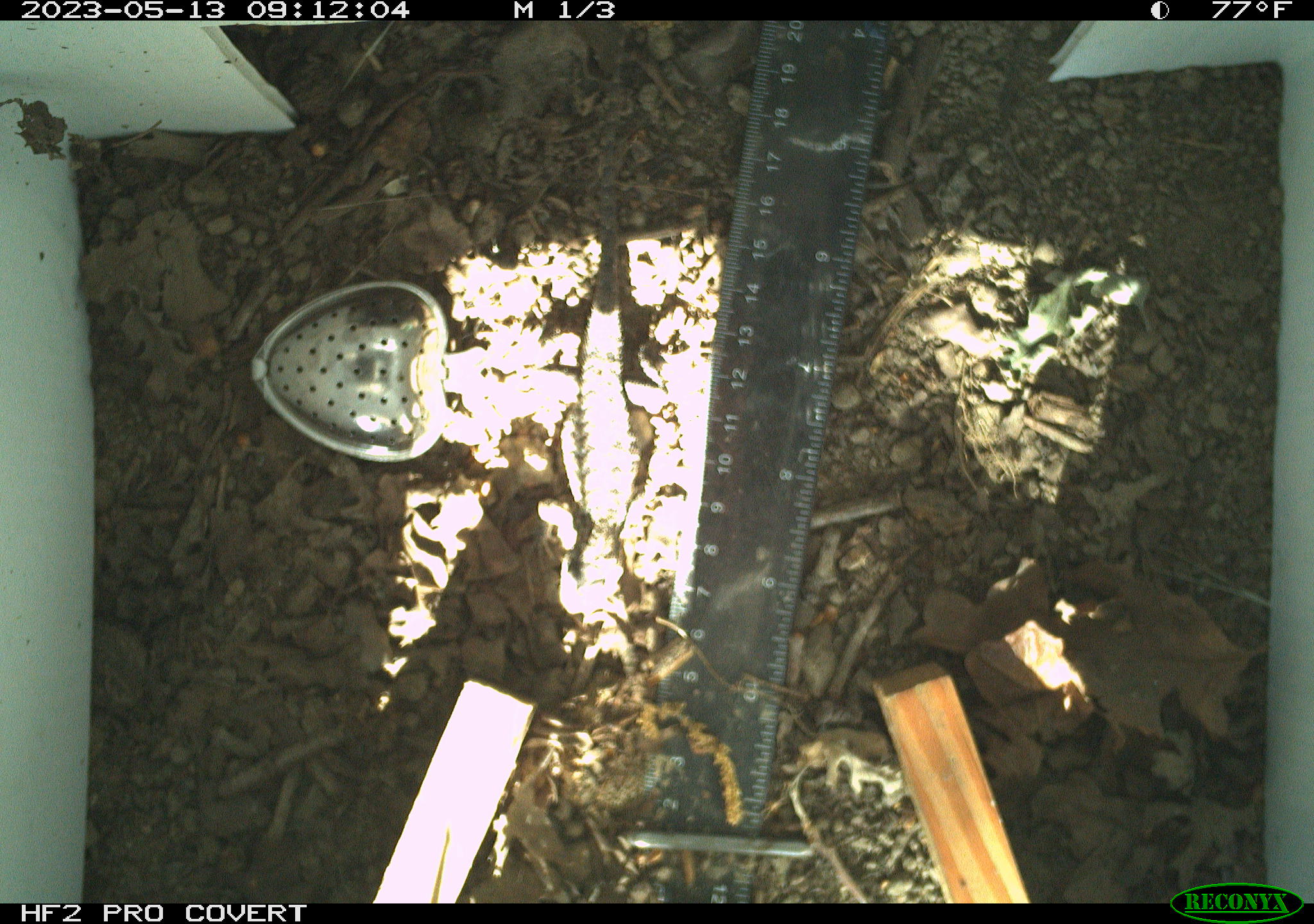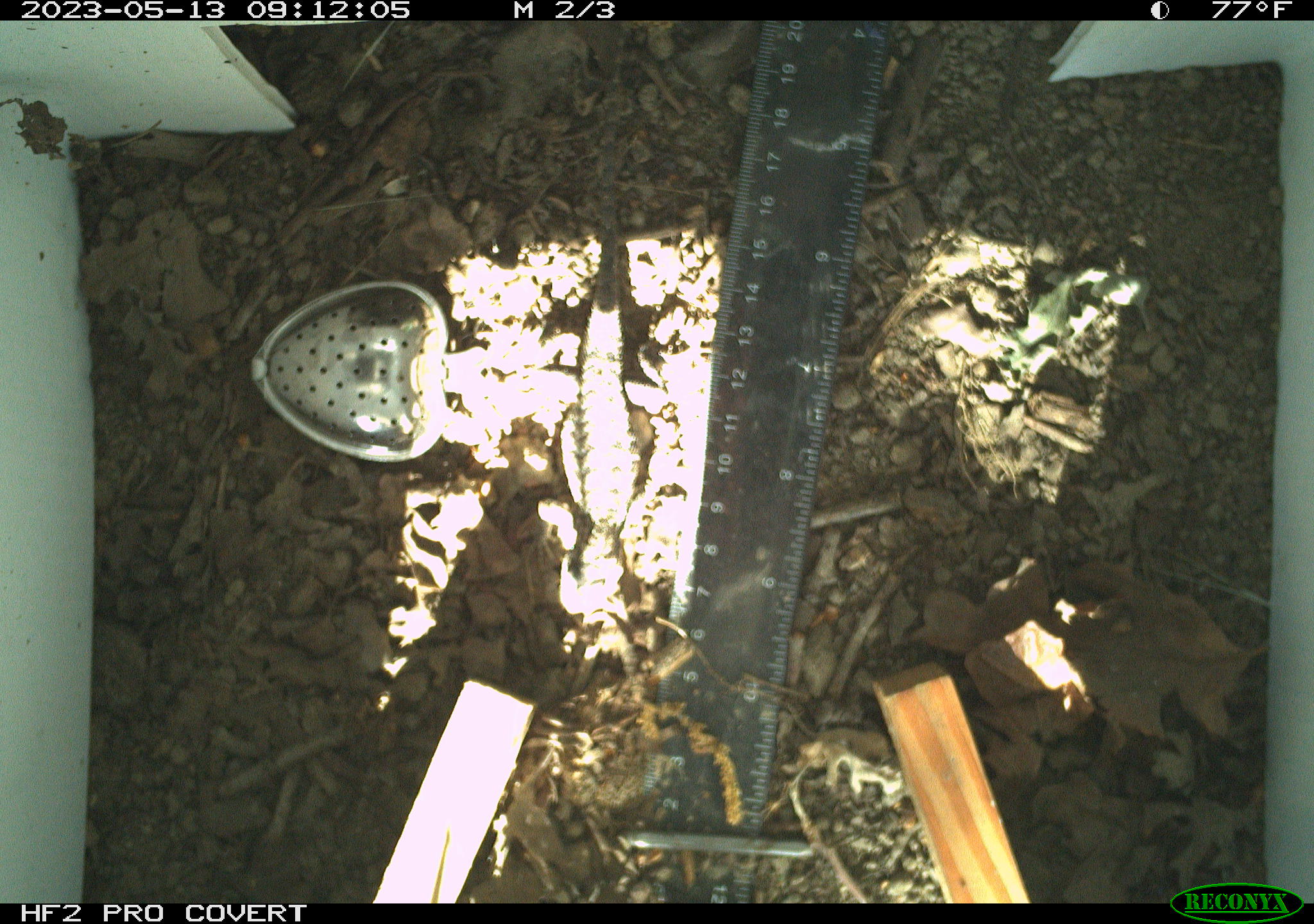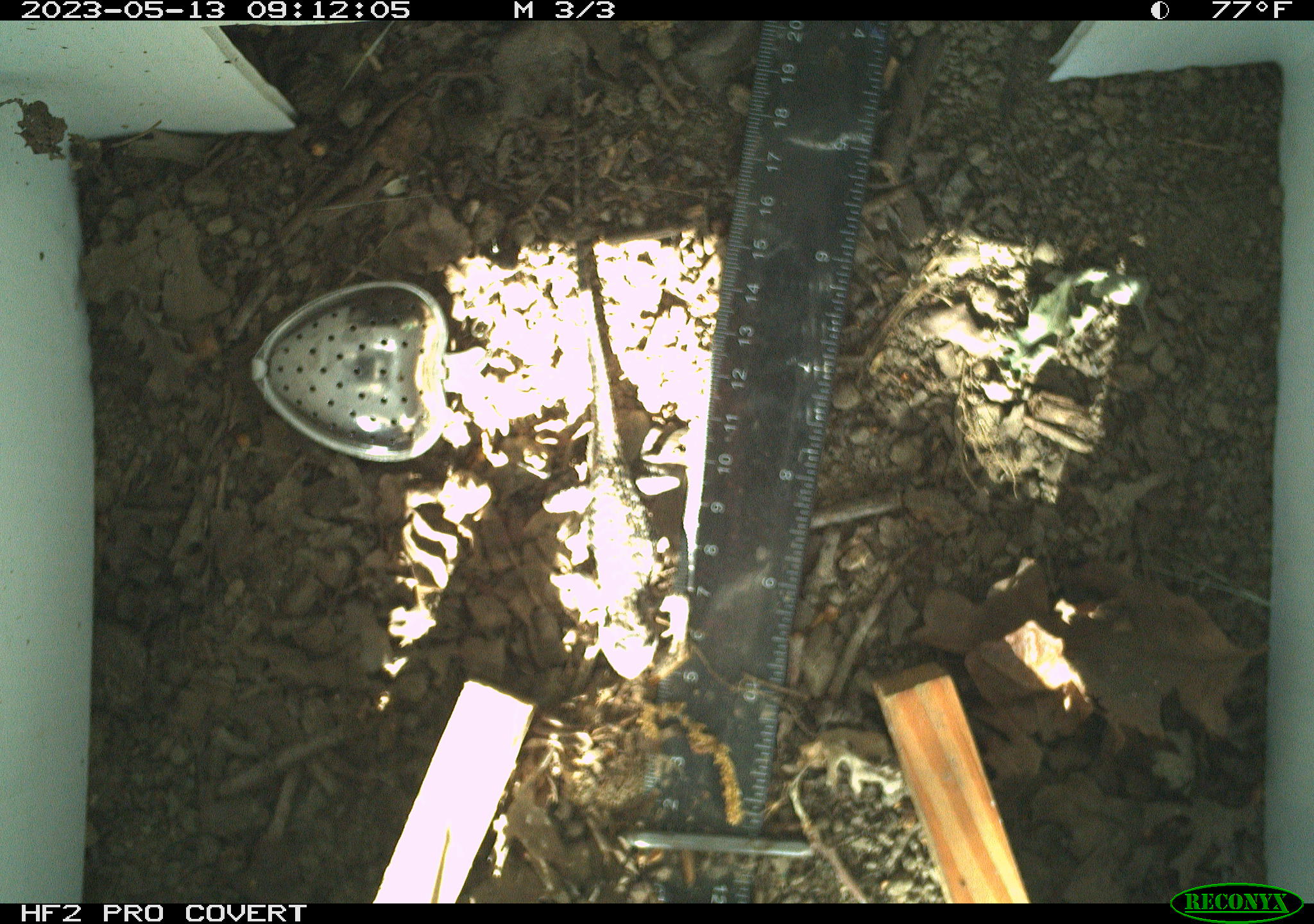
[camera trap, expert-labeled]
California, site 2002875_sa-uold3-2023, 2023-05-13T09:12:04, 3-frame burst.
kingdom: Animalia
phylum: Chordata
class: Reptilia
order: Squamata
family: Phrynosomatidae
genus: Sceloporus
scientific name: Sceloporus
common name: spiny lizards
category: sceloporus species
Sceloporus species (spiny lizards) (Sceloporus).